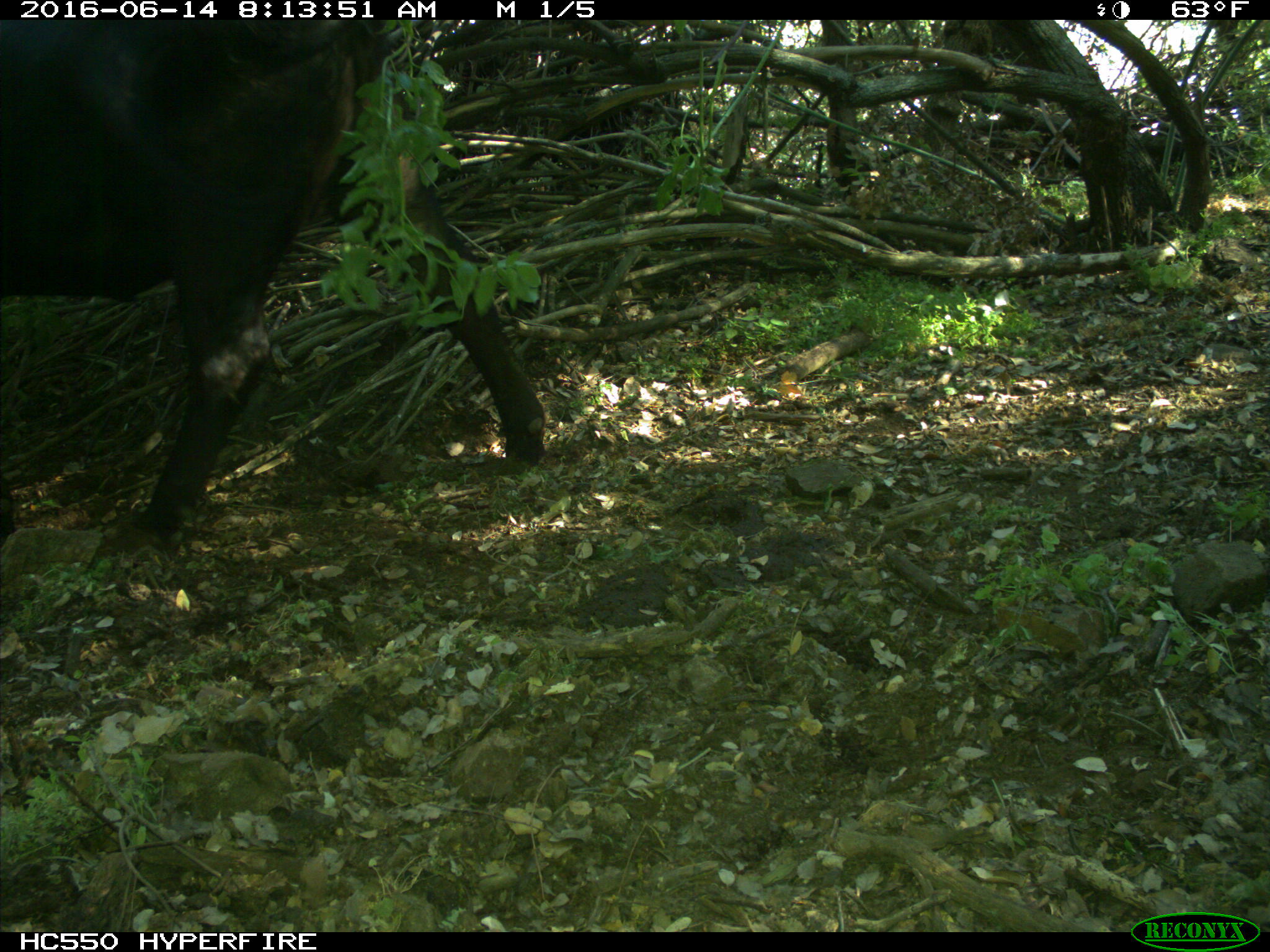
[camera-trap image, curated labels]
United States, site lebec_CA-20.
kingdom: Animalia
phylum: Chordata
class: Mammalia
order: Artiodactyla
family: Bovidae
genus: Bos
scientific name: Bos taurus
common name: domestic cow